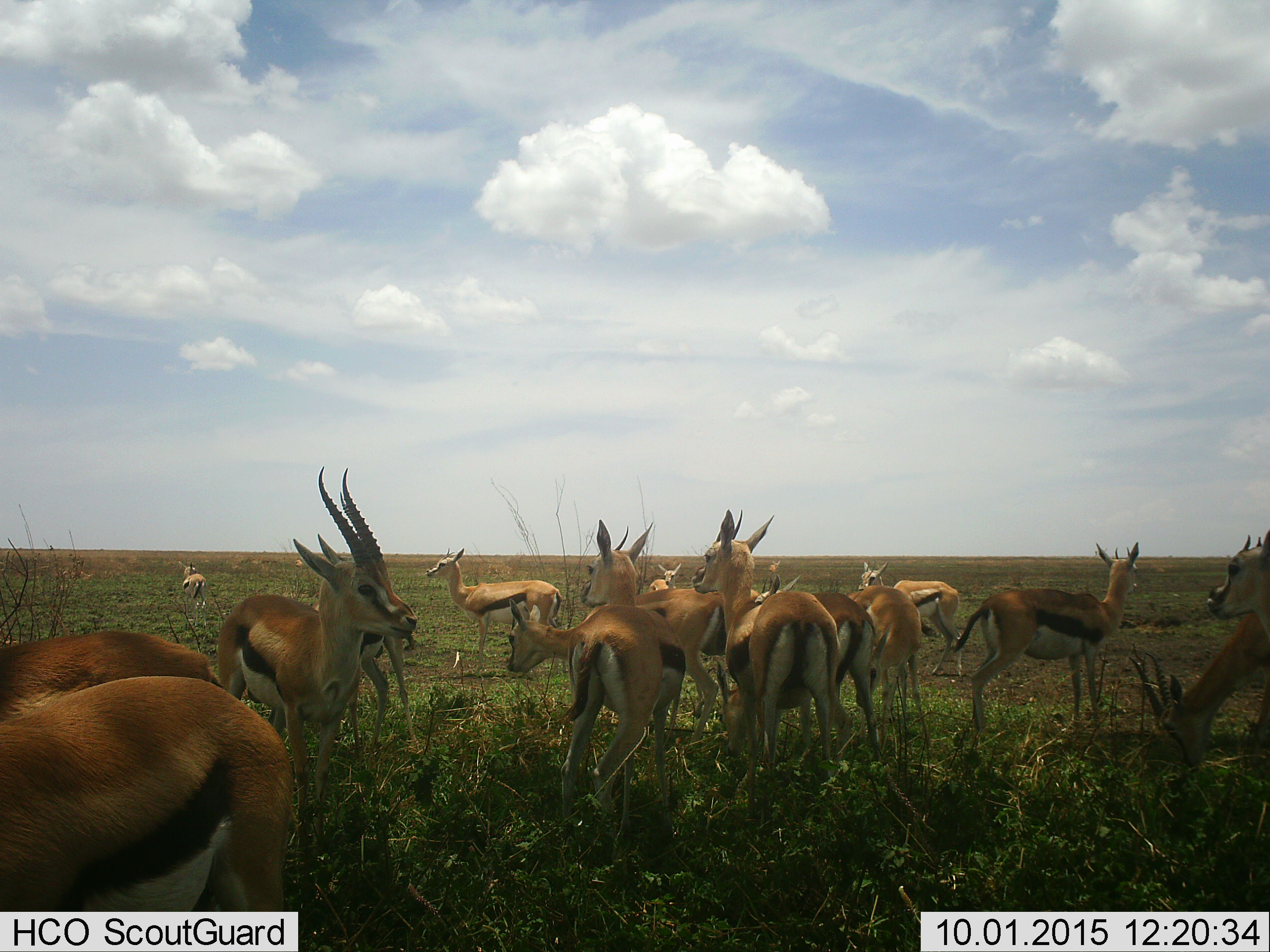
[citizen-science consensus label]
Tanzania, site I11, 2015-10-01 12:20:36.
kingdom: Animalia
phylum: Chordata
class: Mammalia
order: Artiodactyla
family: Bovidae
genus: Eudorcas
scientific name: Eudorcas thomsonii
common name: thomson's gazelle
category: gazellethomsons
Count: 11-50.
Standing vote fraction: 100%.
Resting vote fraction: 0%.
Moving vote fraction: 40%.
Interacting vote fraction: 0%.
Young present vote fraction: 20%.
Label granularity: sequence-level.